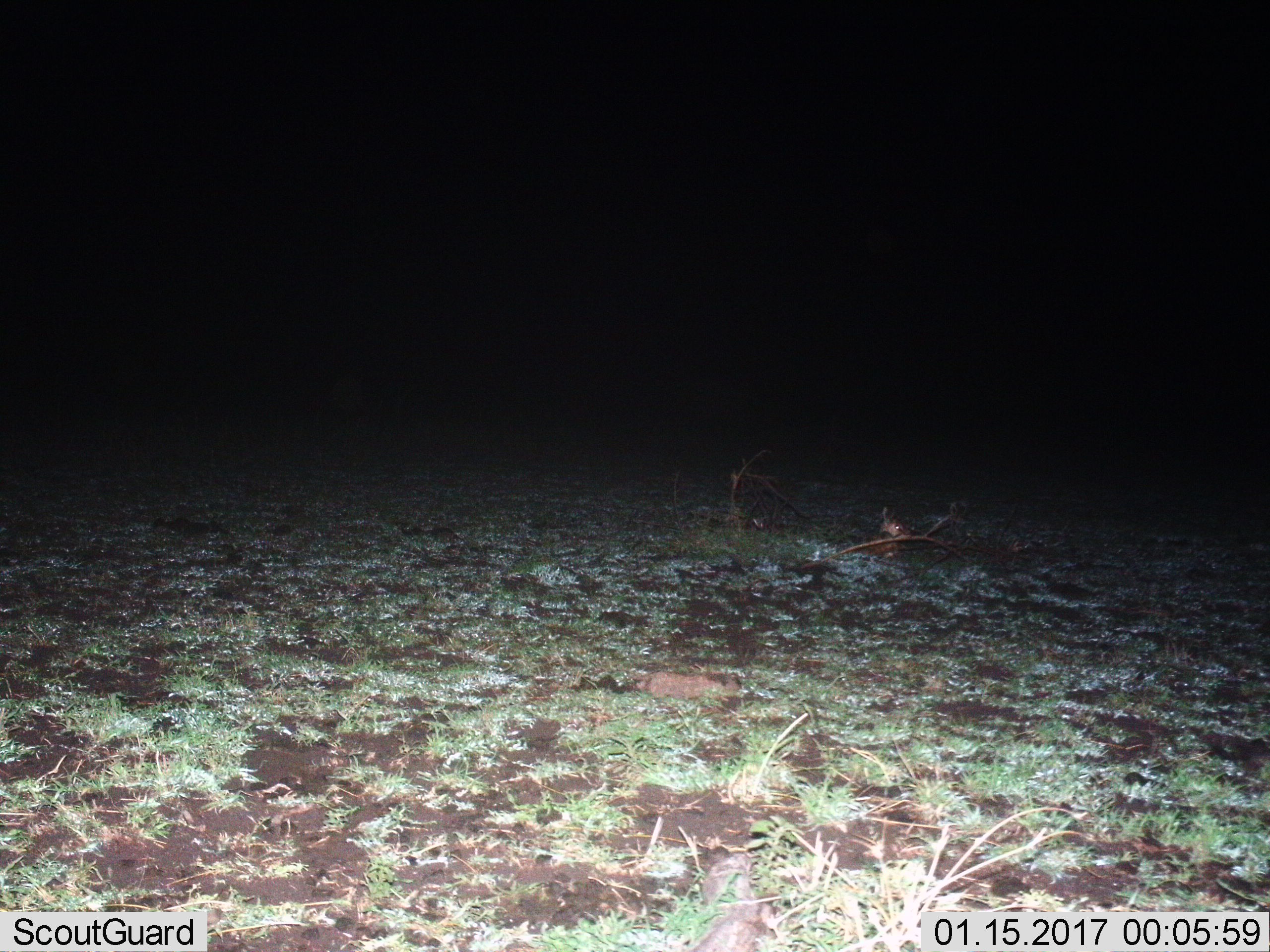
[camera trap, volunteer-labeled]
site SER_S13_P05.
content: unidentified animal